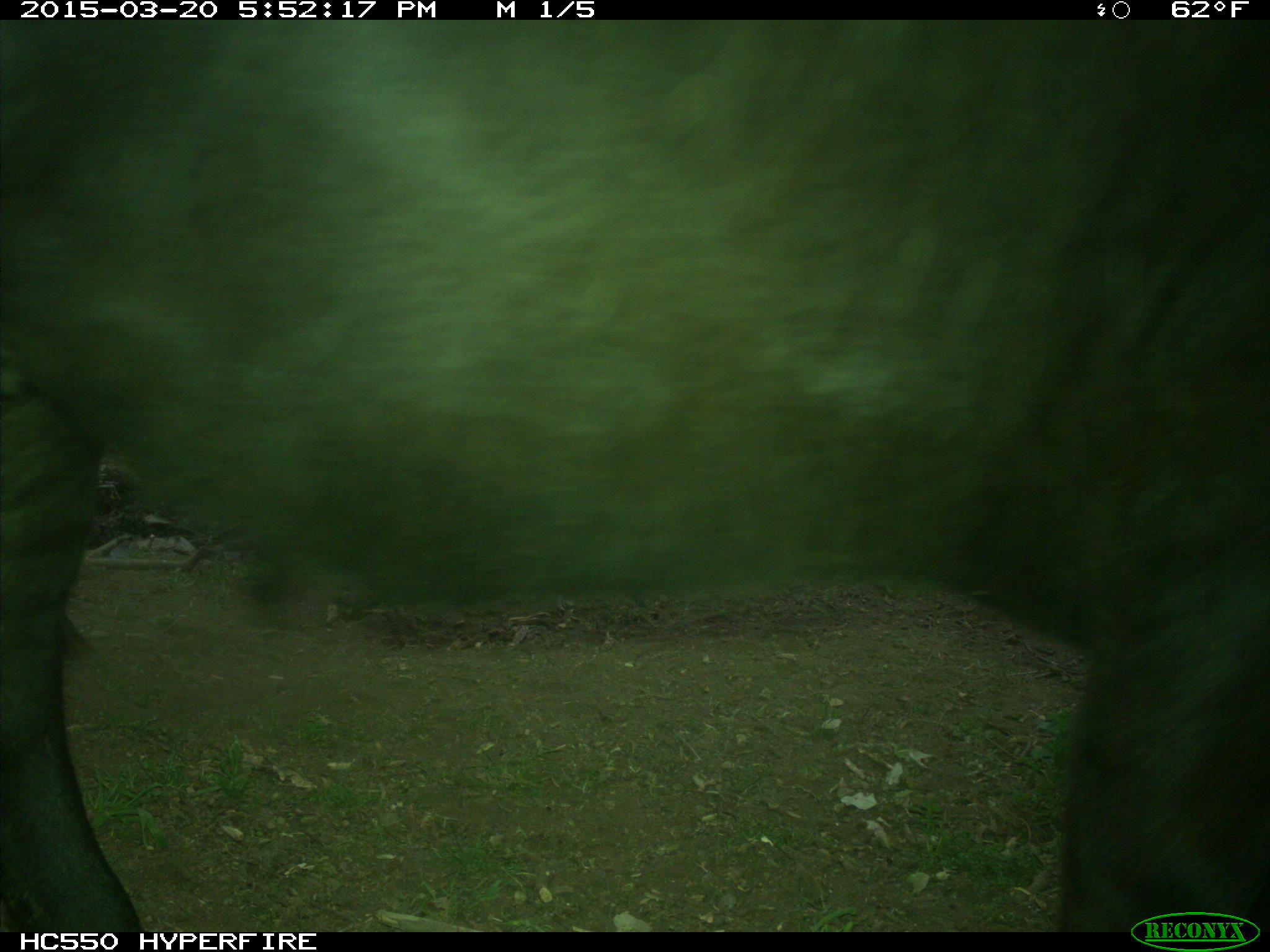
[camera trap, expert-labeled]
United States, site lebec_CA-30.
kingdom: Animalia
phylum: Chordata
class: Mammalia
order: Artiodactyla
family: Bovidae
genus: Bos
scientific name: Bos taurus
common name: domestic cow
Bos taurus (domestic cow).